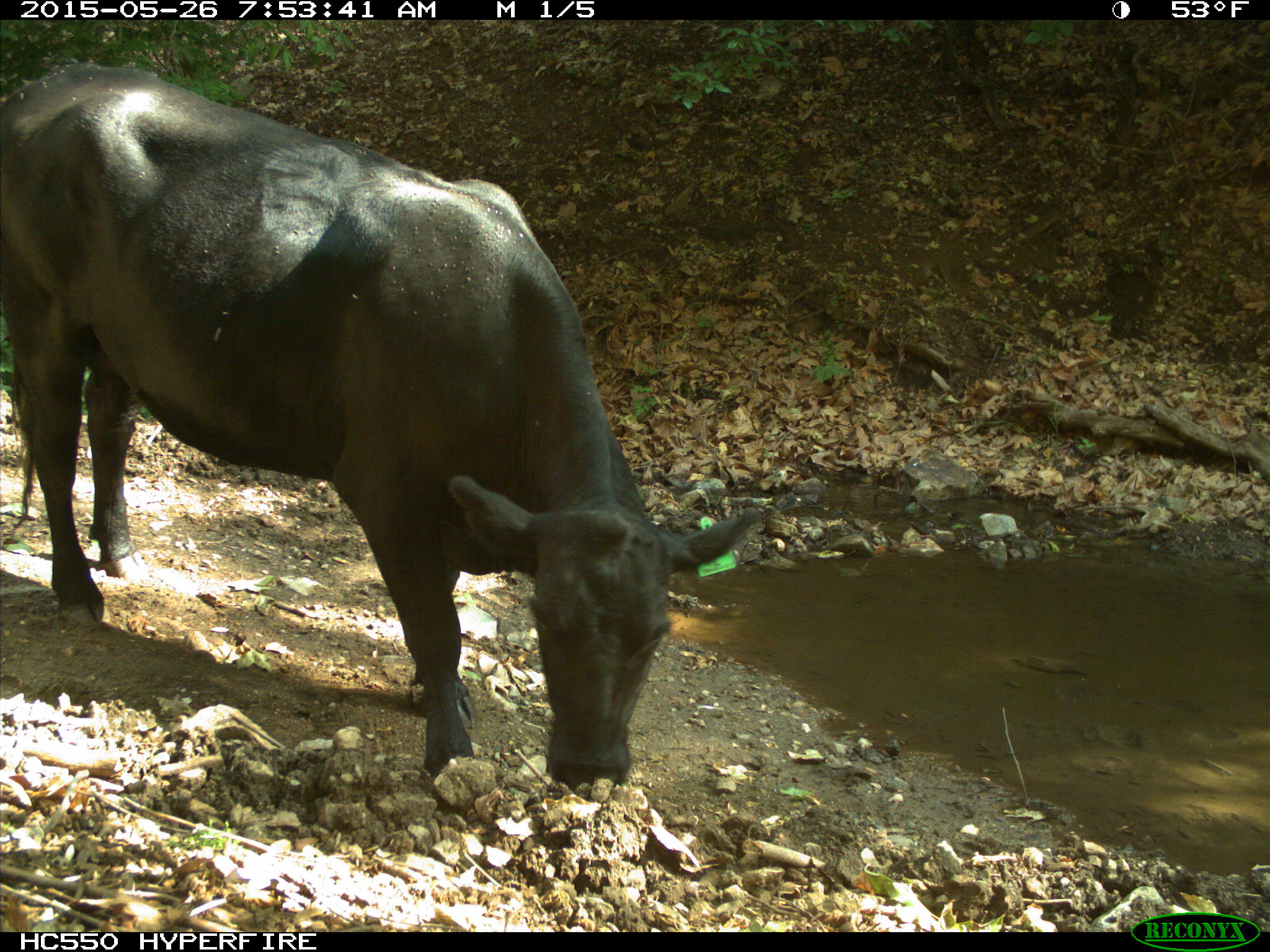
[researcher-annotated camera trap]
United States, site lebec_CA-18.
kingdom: Animalia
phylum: Chordata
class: Mammalia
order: Artiodactyla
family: Bovidae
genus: Bos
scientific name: Bos taurus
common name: domestic cow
Bos taurus (domestic cow).